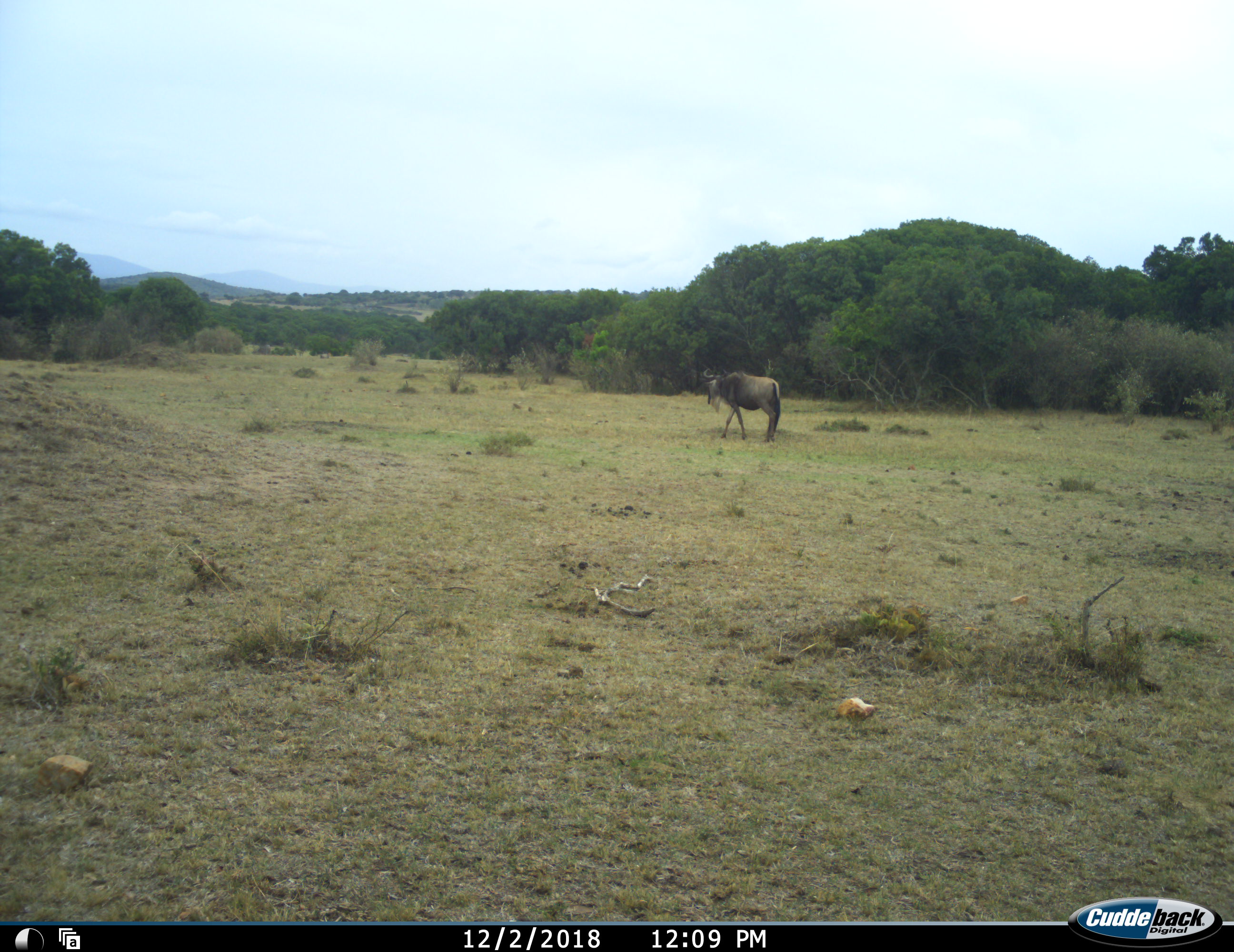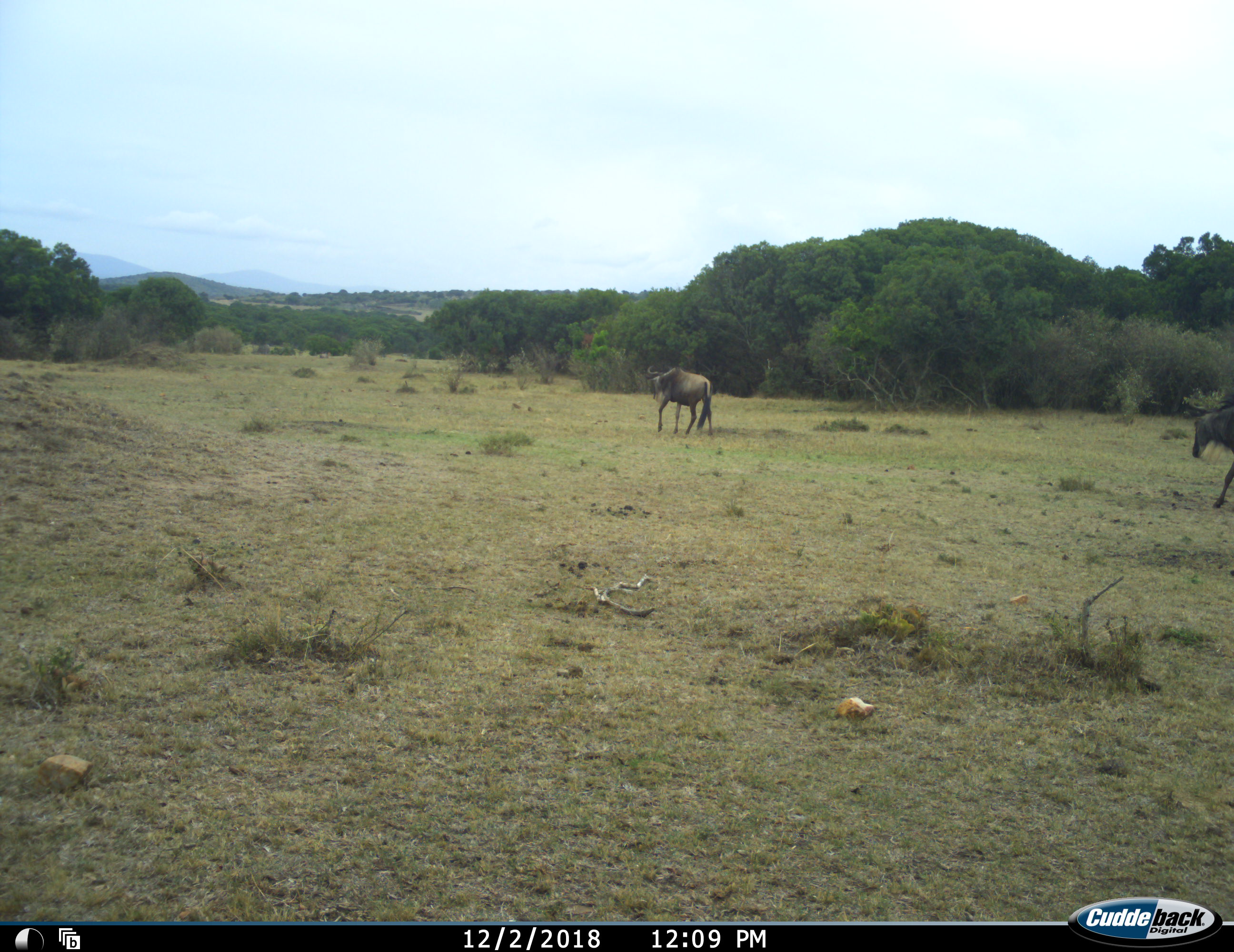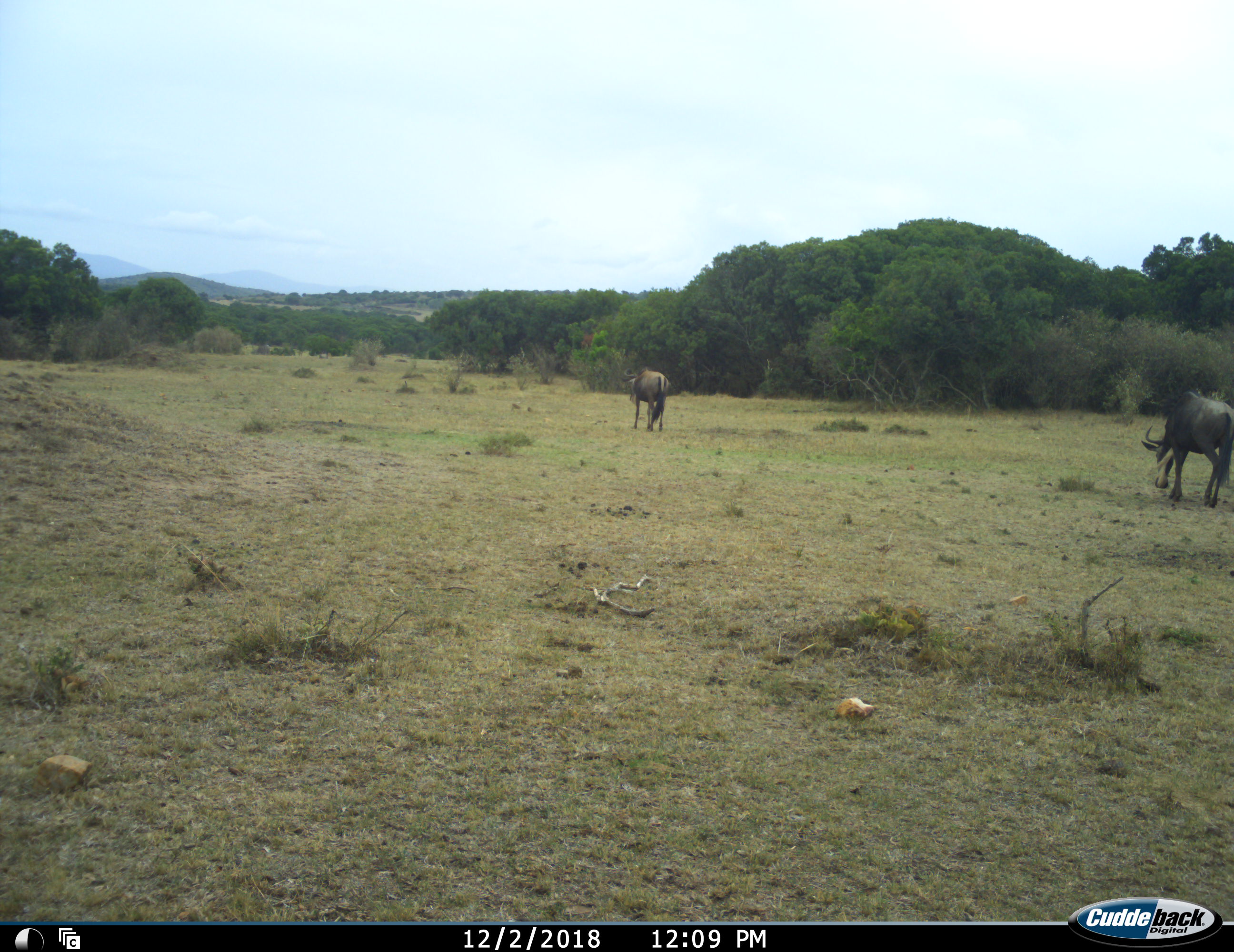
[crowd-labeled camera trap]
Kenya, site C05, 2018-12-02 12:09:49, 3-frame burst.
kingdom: Animalia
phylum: Chordata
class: Mammalia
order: Artiodactyla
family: Bovidae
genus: Connochaetes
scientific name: Connochaetes taurinus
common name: common wildebeest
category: wildebeest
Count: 2.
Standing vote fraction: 18%.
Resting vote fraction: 0%.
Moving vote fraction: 91%.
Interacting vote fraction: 0%.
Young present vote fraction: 0%.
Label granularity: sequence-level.